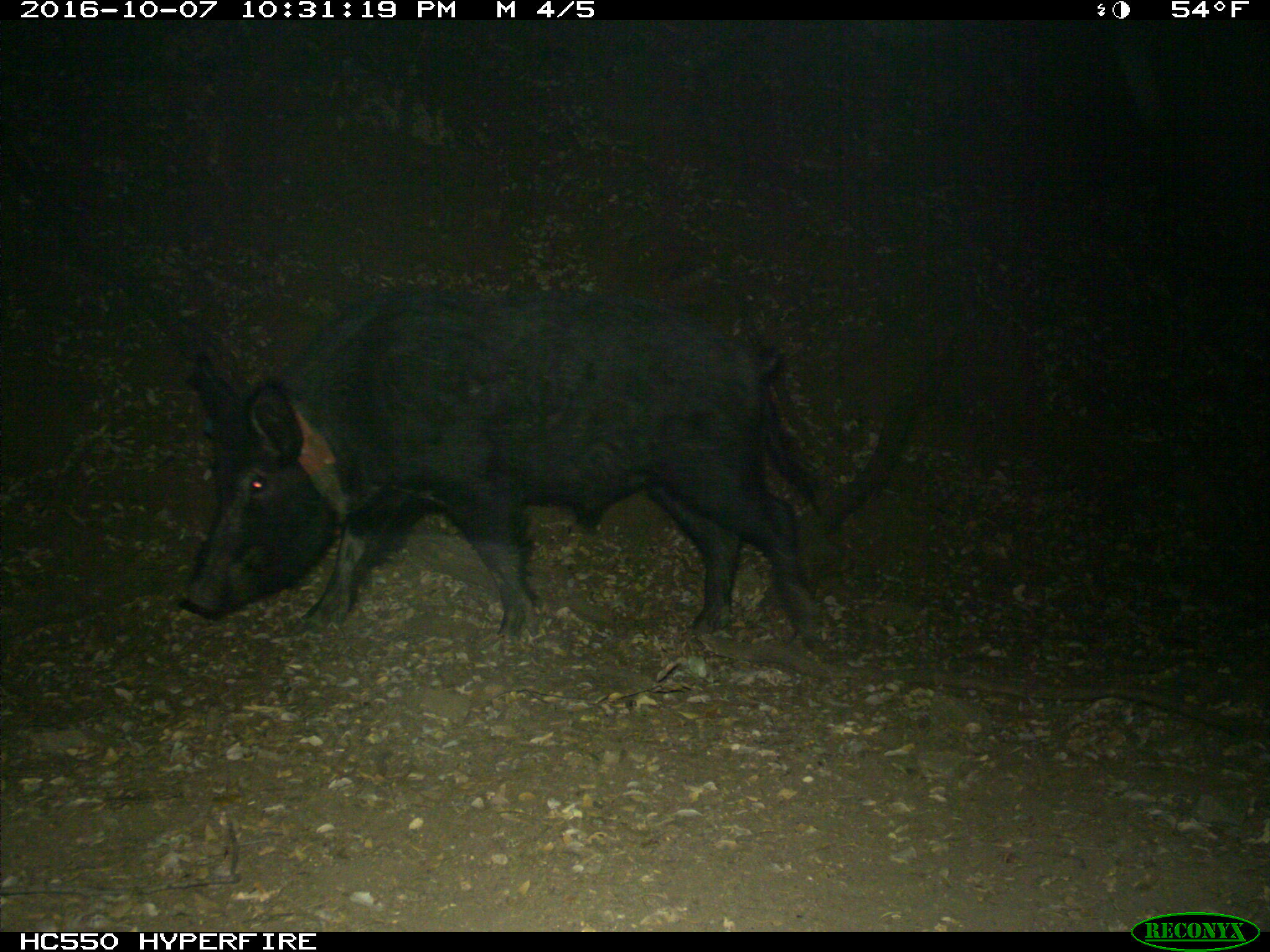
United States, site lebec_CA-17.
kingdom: Animalia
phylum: Chordata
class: Mammalia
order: Artiodactyla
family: Suidae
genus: Sus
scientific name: Sus scrofa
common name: wild boar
Sus scrofa (wild boar).